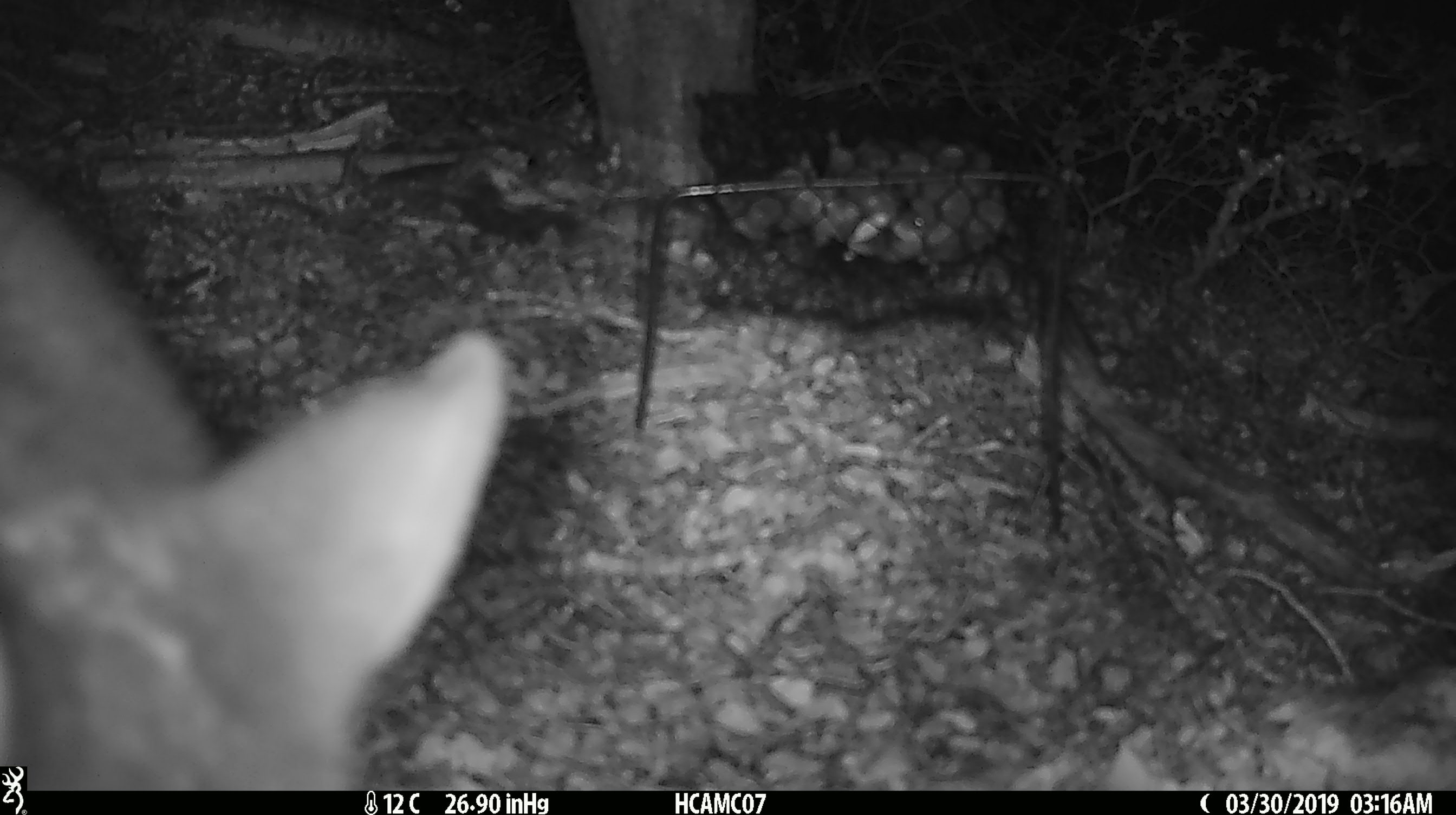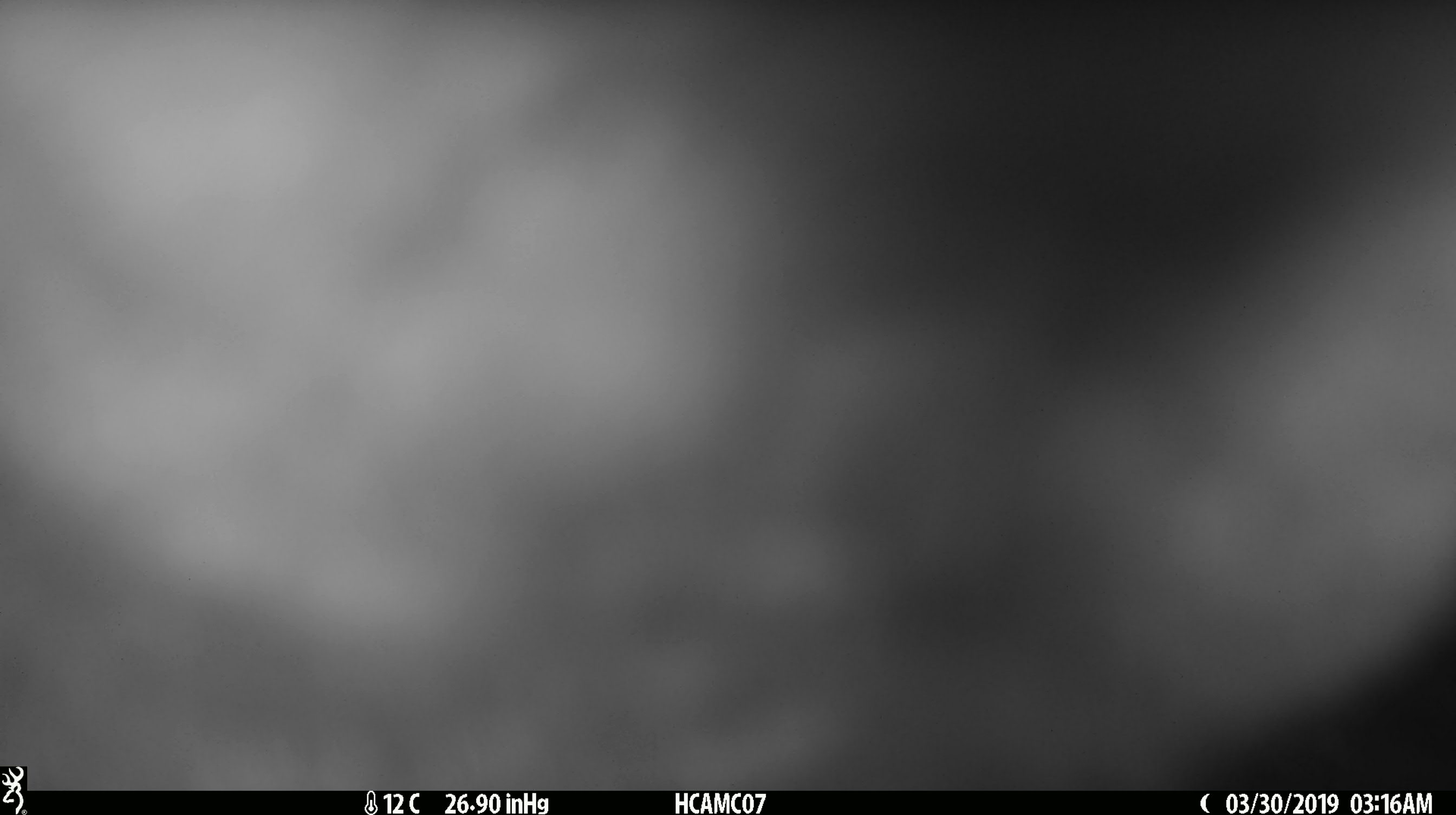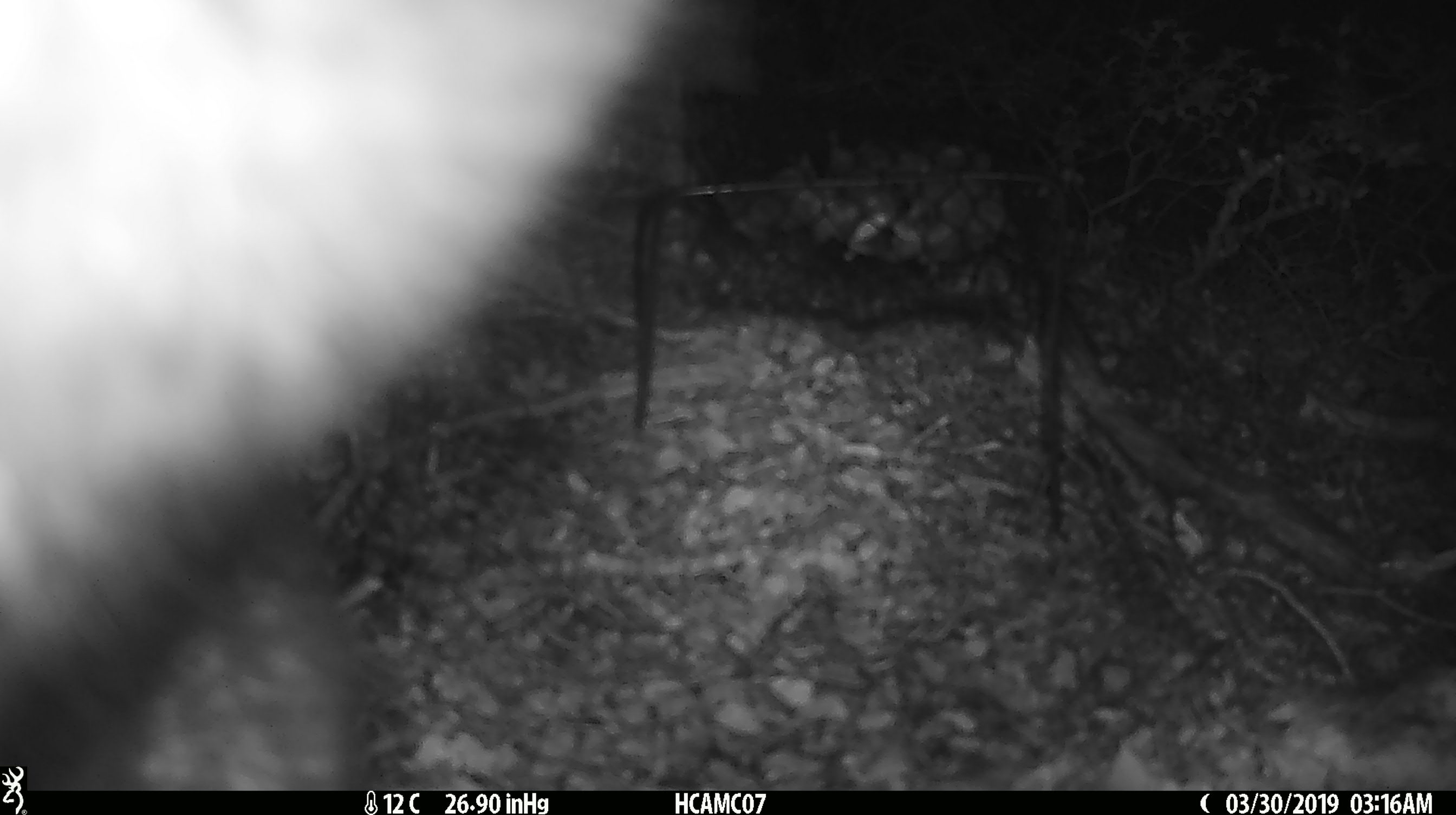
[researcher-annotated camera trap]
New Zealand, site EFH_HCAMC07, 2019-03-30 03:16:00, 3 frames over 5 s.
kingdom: Animalia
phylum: Chordata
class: Mammalia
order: Diprotodontia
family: Phalangeridae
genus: Trichosurus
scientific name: Trichosurus vulpecula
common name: common brushtail possum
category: possum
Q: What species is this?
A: Possum (common brushtail possum) (Trichosurus vulpecula).